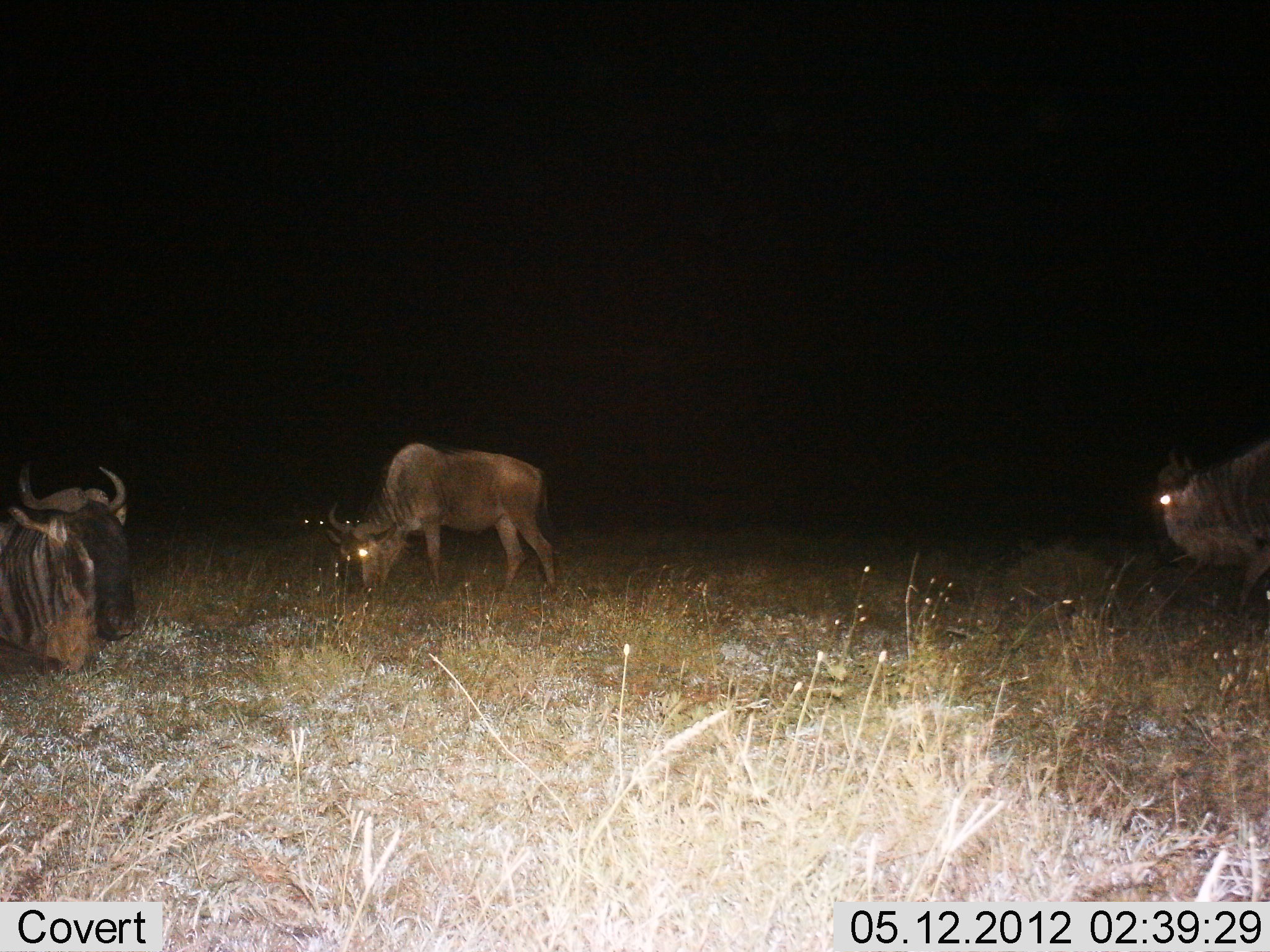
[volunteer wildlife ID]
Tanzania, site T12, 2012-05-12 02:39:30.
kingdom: Animalia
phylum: Chordata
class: Mammalia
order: Artiodactyla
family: Bovidae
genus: Connochaetes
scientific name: Connochaetes taurinus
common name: blue wildebeest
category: wildebeest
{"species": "wildebeest (blue wildebeest) (Connochaetes taurinus)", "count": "4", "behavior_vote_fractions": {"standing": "60%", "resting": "50%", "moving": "30%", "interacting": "10%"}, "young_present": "10%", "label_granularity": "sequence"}